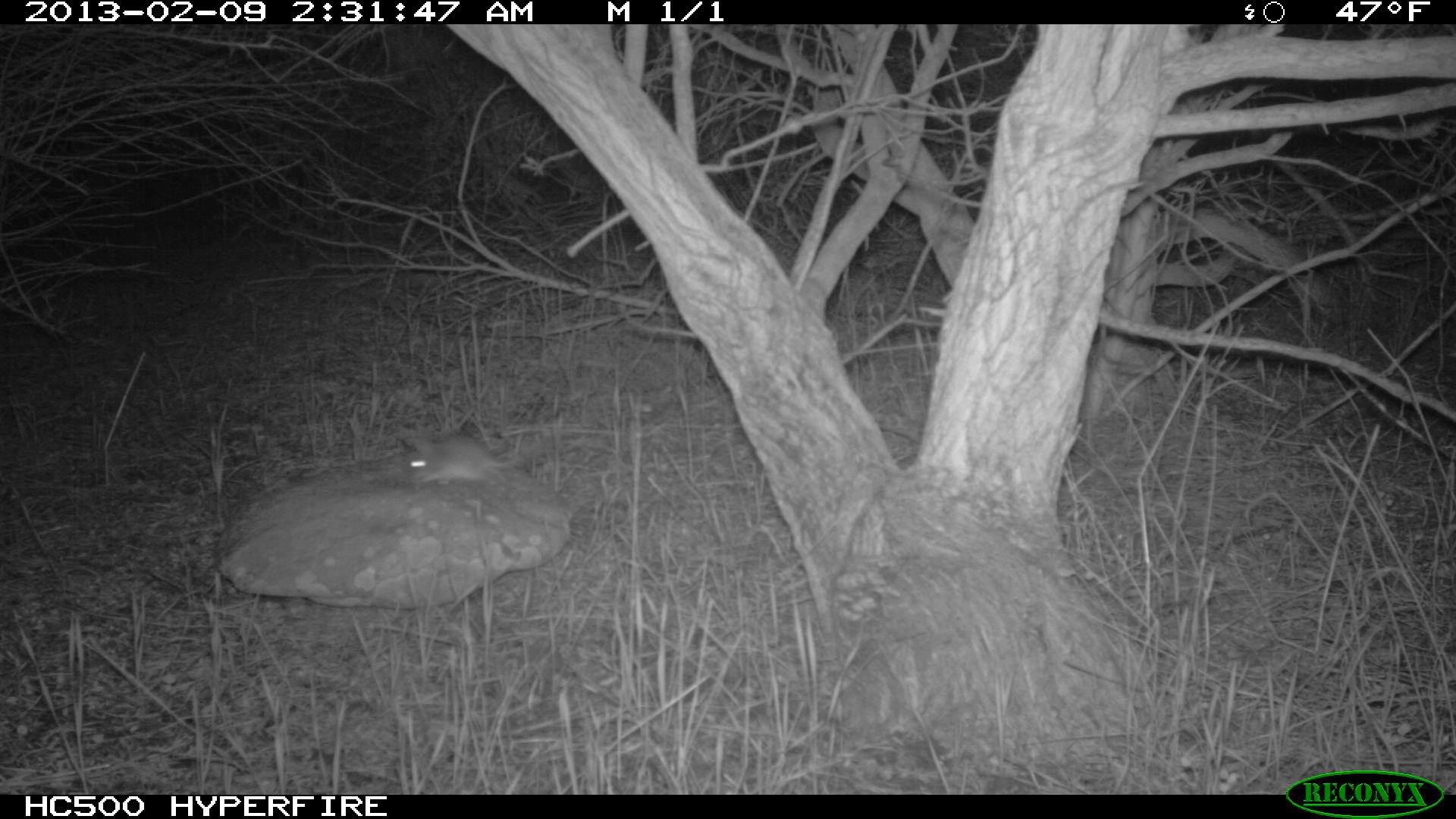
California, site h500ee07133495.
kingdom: Animalia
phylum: Chordata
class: Mammalia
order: Rodentia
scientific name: Rodentia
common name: rodent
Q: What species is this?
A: Rodent (Rodentia).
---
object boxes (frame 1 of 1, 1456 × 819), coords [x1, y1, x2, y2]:
rodent: [408, 438, 537, 485]